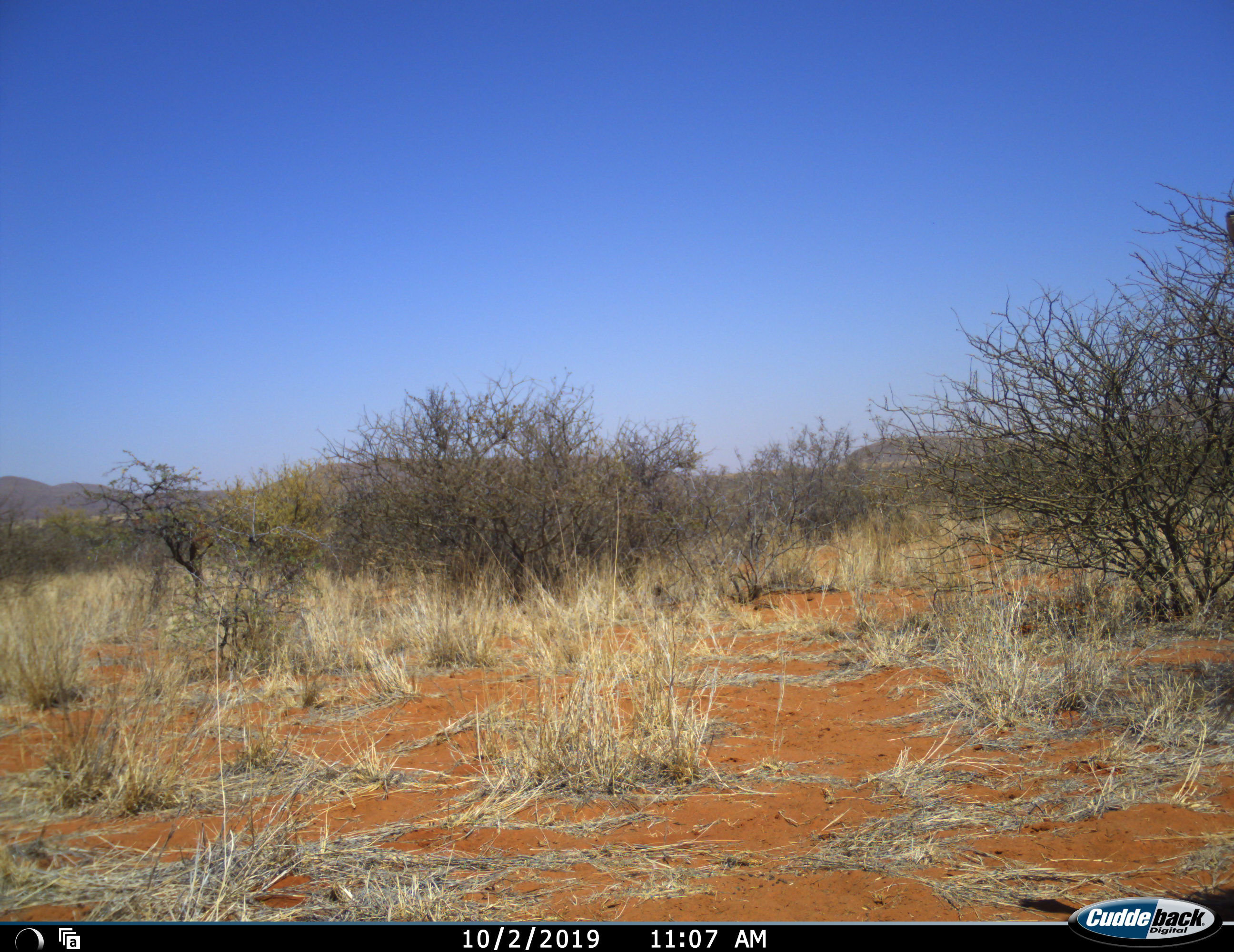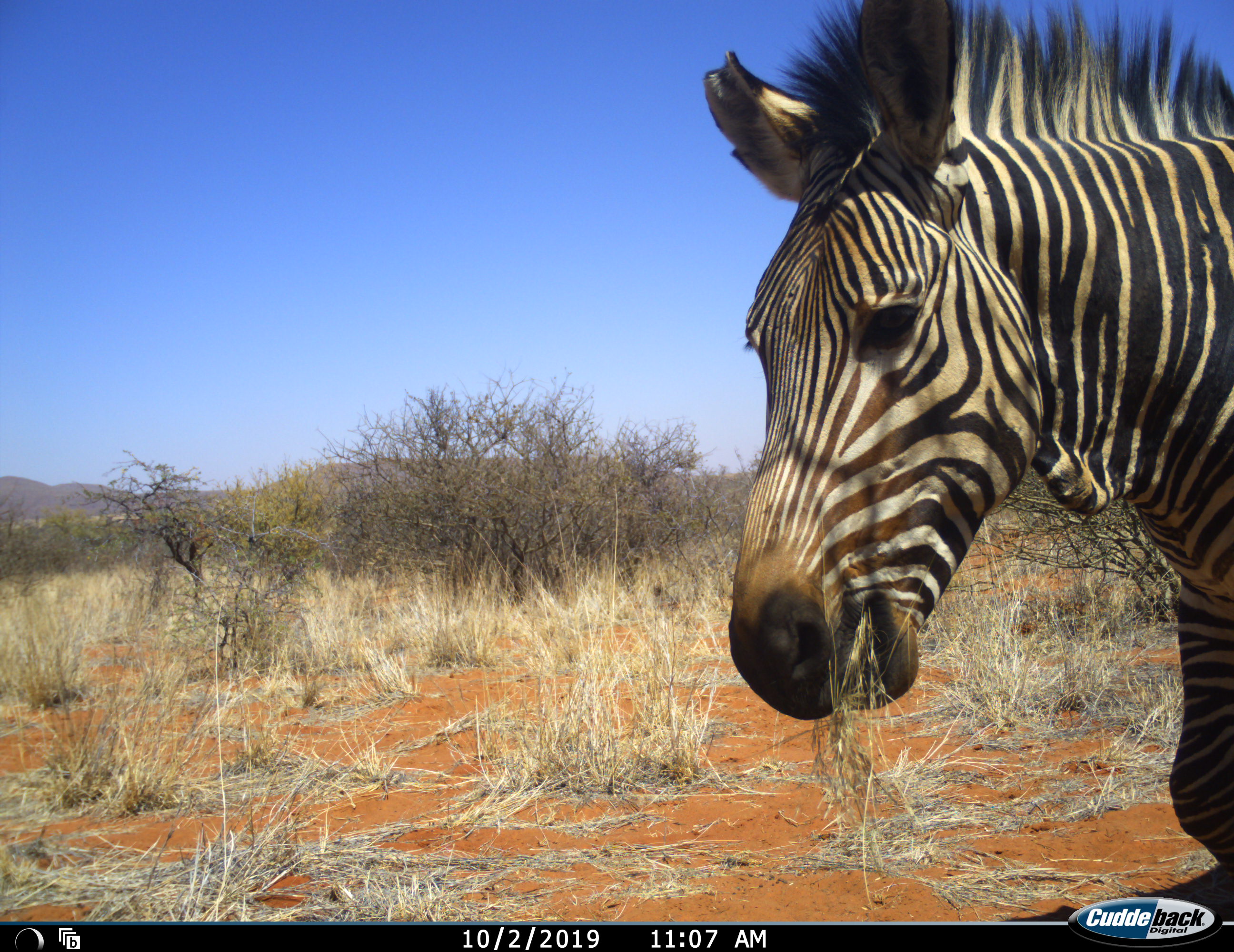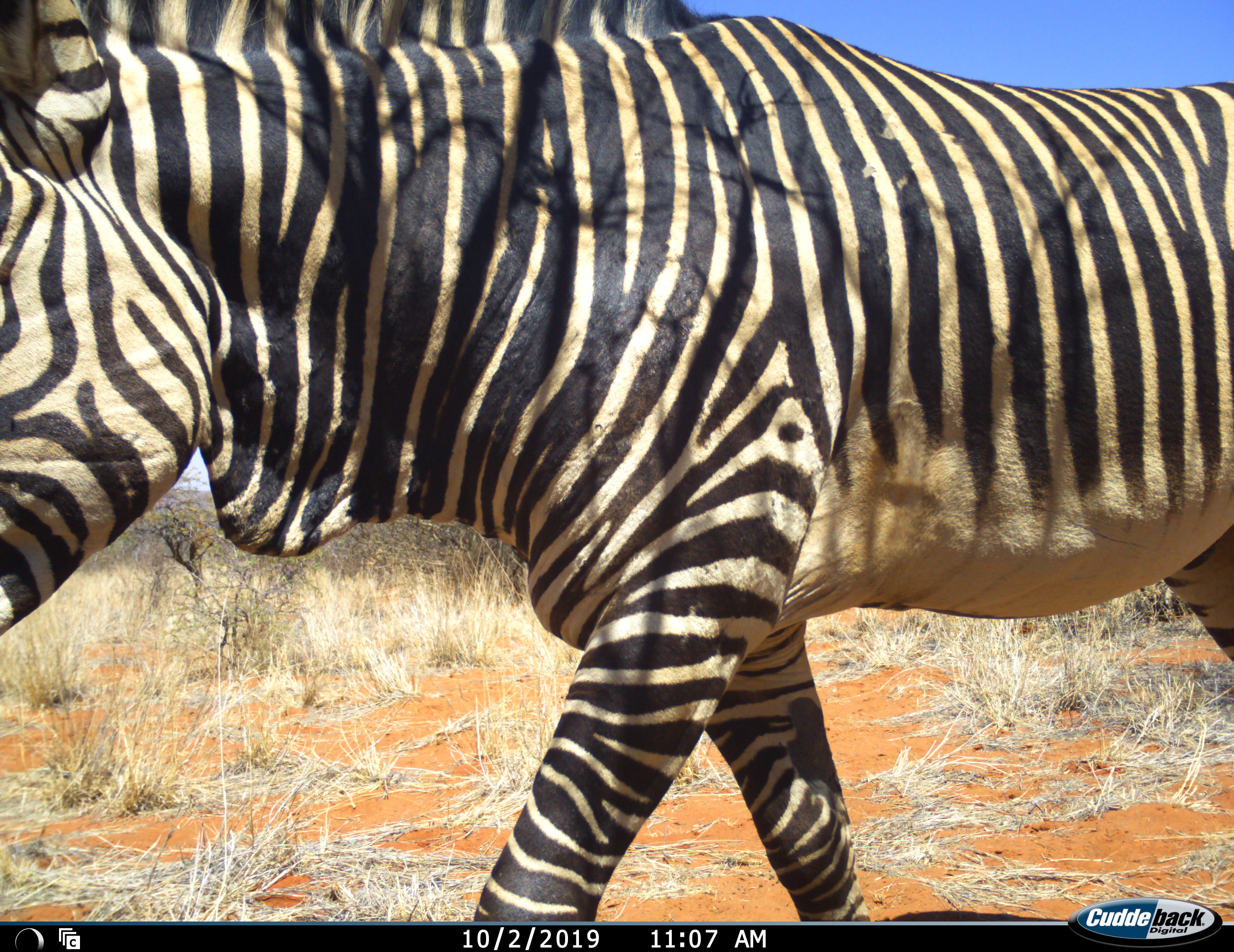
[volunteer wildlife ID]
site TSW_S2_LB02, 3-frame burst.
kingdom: Animalia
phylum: Chordata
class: Mammalia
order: Perissodactyla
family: Equidae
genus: Equus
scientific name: Equus zebra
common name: mountain zebra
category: zebramountain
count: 1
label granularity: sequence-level